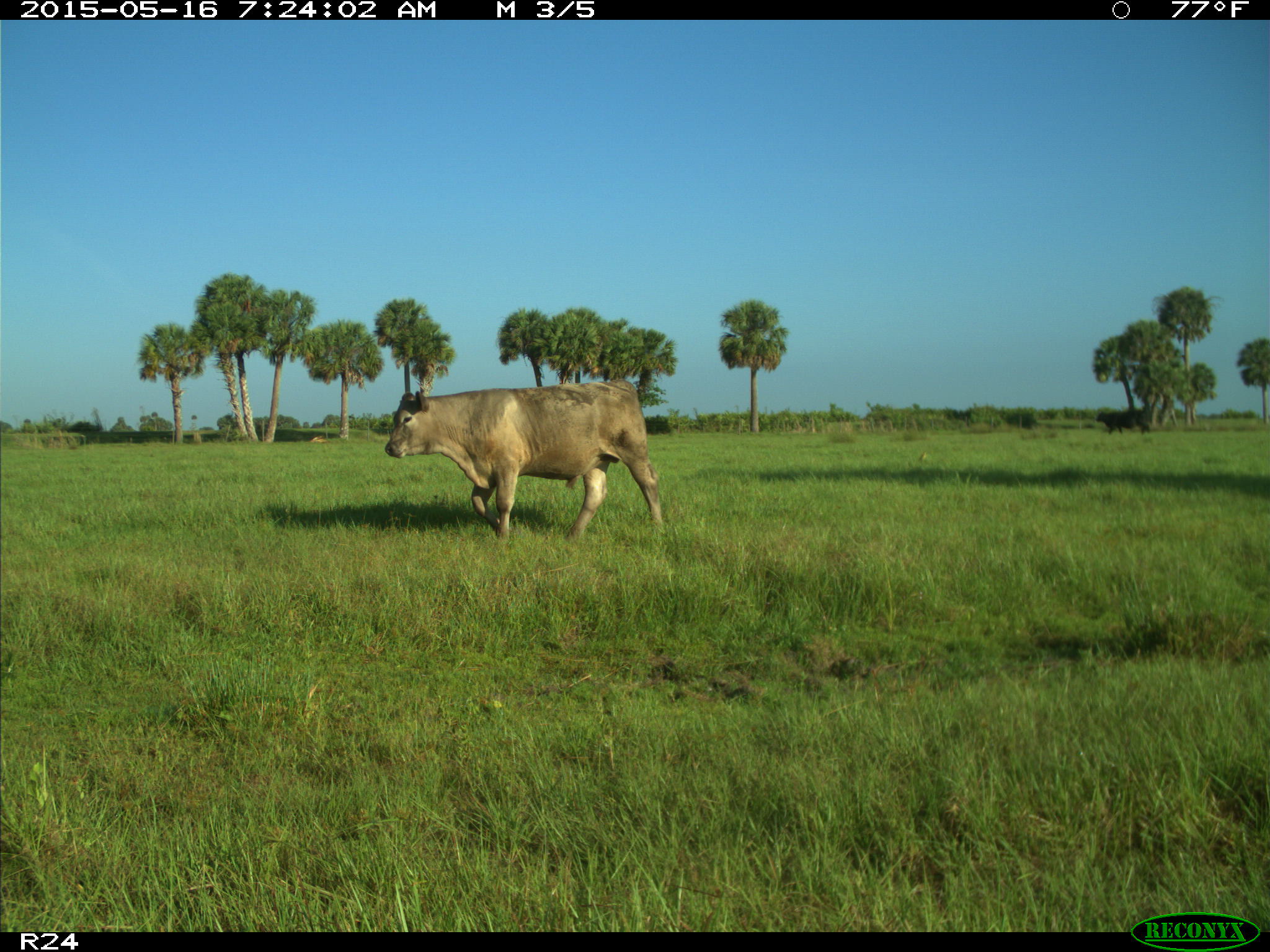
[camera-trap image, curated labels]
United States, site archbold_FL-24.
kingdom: Animalia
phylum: Chordata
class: Mammalia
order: Artiodactyla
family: Bovidae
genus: Bos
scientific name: Bos taurus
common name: domestic cow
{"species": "Bos taurus (domestic cow)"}